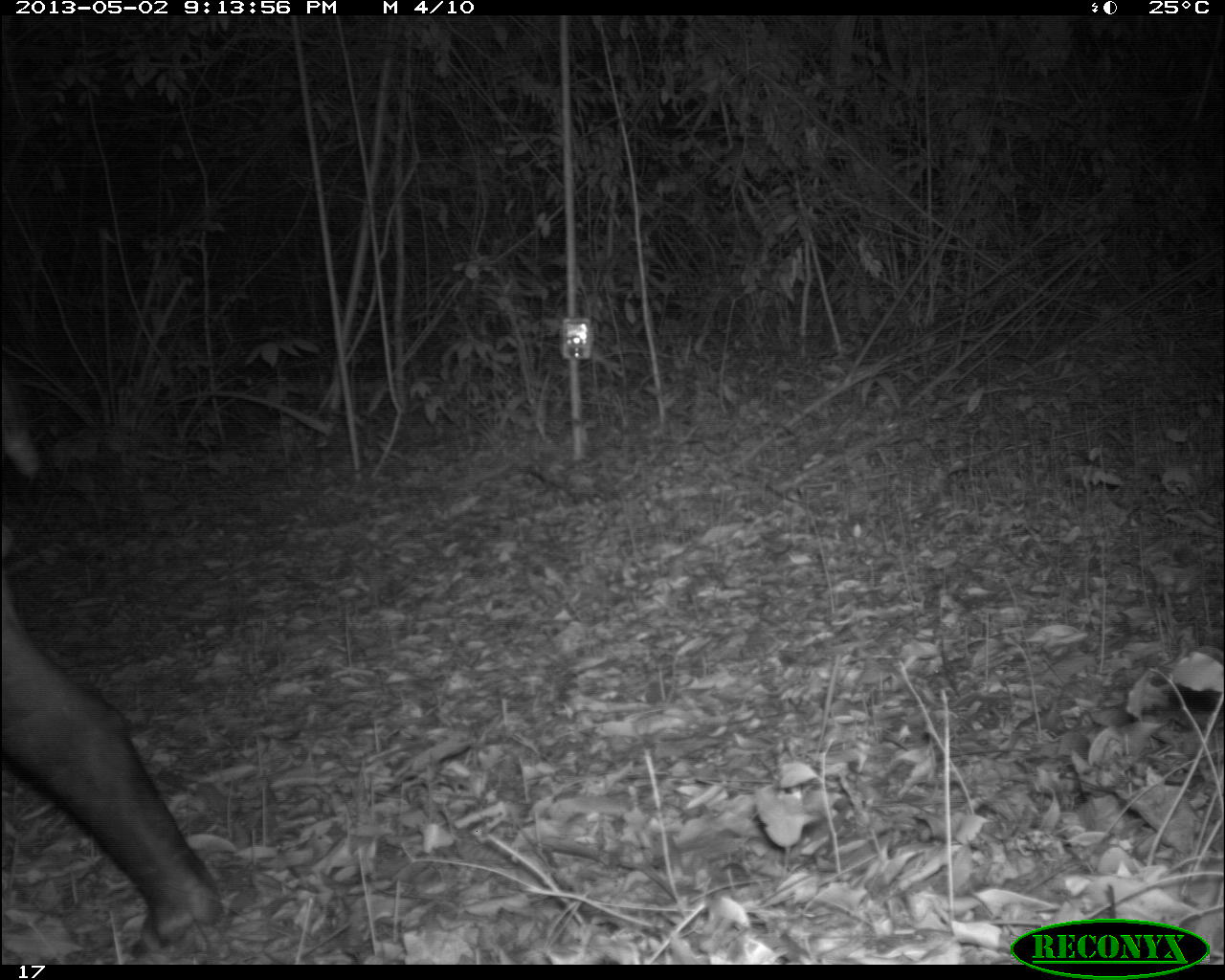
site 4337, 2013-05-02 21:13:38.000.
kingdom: Animalia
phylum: Chordata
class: Mammalia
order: Perissodactyla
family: Tapiridae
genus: Tapirus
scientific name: Tapirus bairdii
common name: baird's tapir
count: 1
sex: male